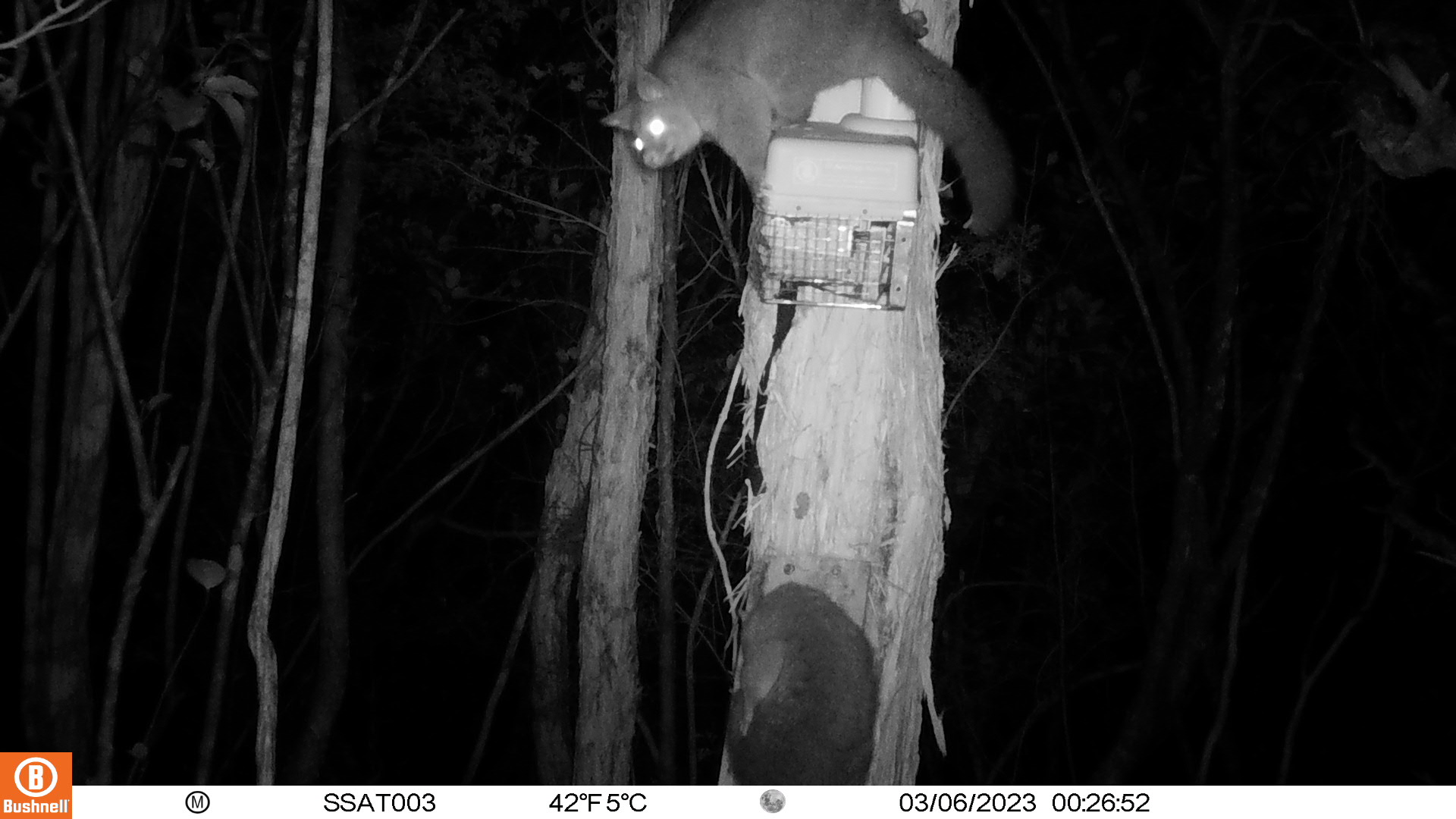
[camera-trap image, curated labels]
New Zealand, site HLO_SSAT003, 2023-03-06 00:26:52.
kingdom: Animalia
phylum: Chordata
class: Mammalia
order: Diprotodontia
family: Phalangeridae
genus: Trichosurus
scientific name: Trichosurus vulpecula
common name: common brushtail possum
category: possum